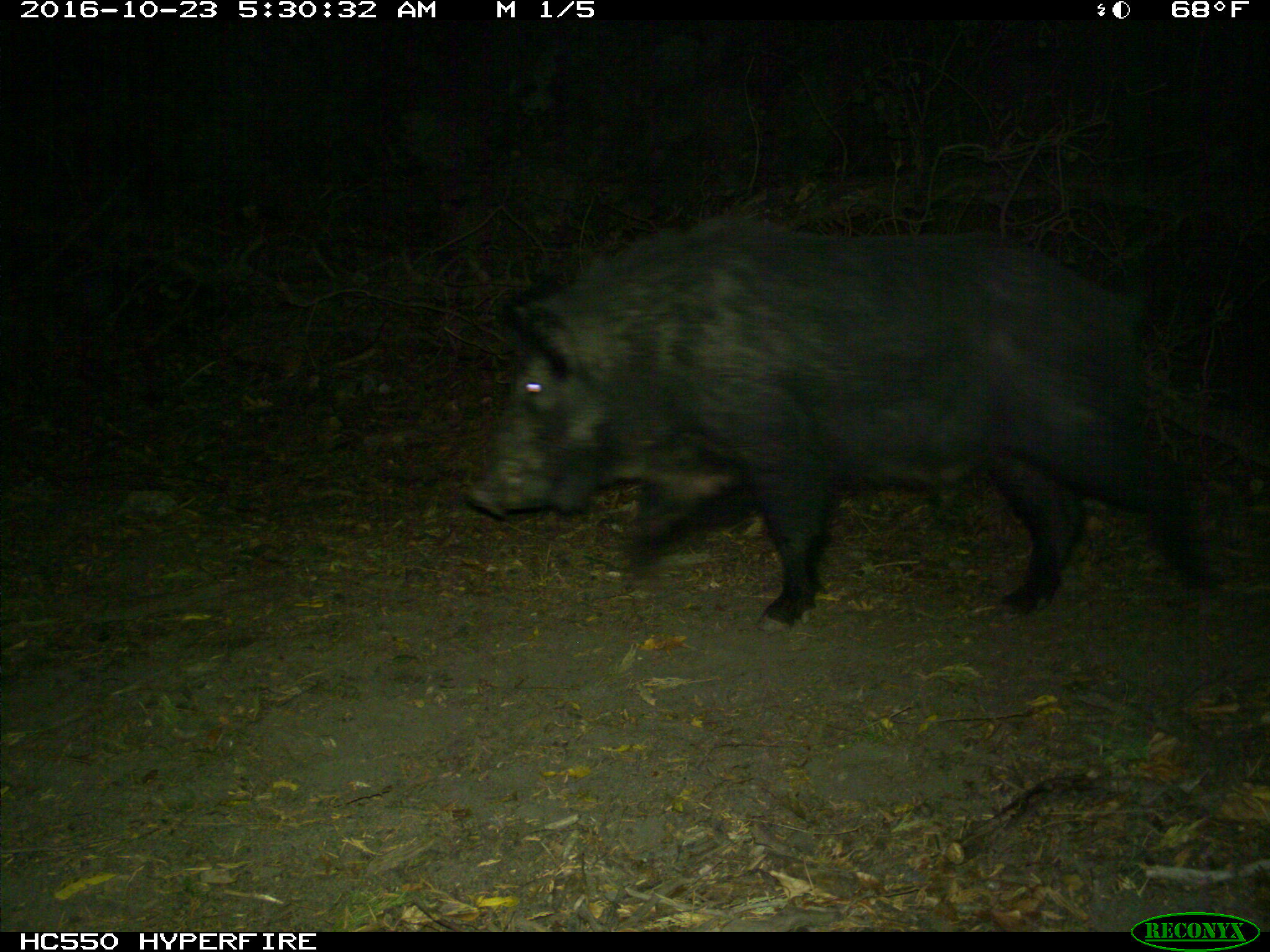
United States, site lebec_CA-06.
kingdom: Animalia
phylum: Chordata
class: Mammalia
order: Artiodactyla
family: Suidae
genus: Sus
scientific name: Sus scrofa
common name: wild boar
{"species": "Sus scrofa (wild boar)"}